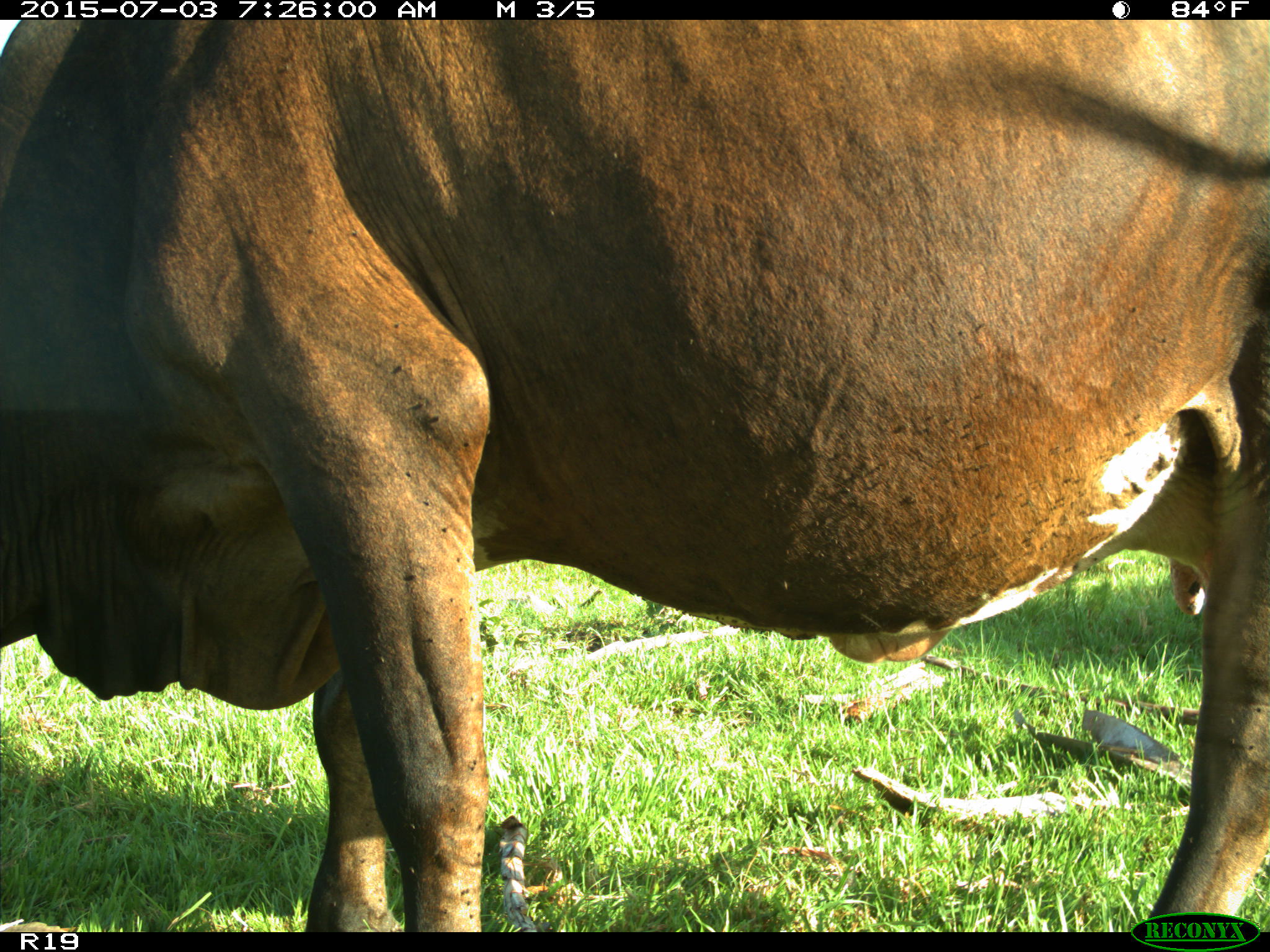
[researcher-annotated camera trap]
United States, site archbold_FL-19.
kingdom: Animalia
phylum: Chordata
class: Mammalia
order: Artiodactyla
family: Bovidae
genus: Bos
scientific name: Bos taurus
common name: domestic cow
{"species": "Bos taurus (domestic cow)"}